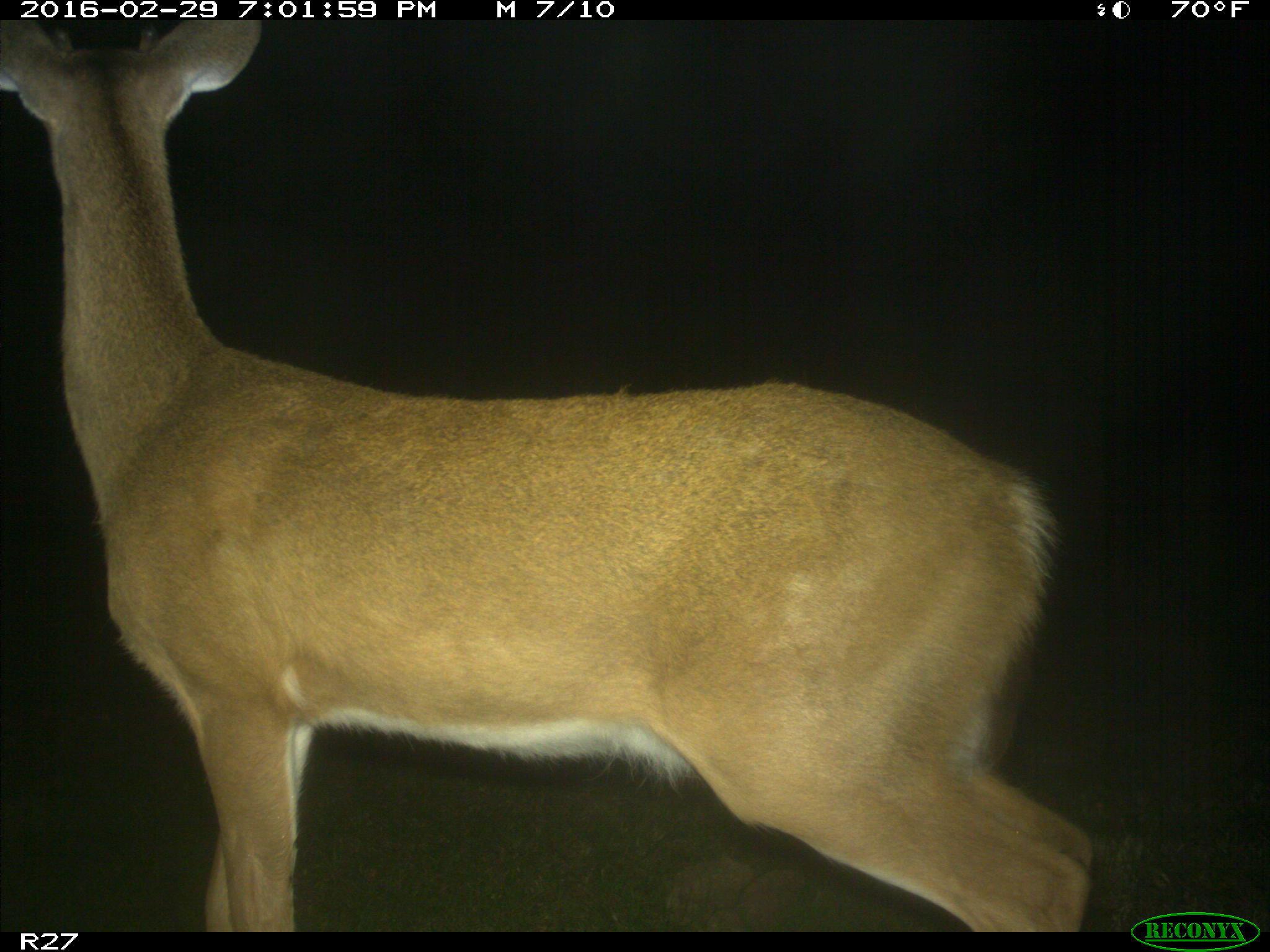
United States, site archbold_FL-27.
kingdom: Animalia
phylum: Chordata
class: Mammalia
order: Artiodactyla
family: Cervidae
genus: Odocoileus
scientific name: Odocoileus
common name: deer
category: unidentified deer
Unidentified deer (deer) (Odocoileus).